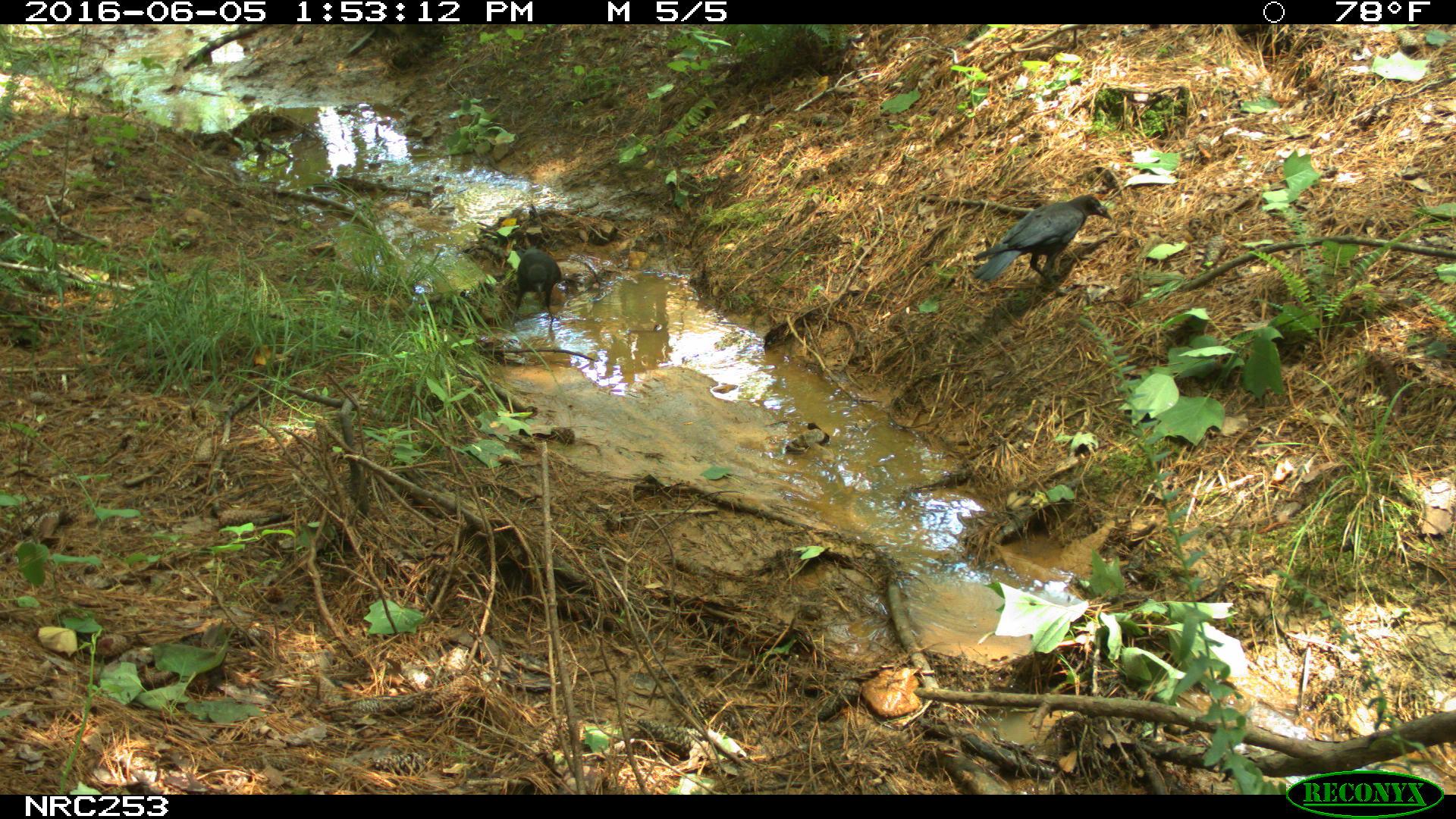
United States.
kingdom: Animalia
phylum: Chordata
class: Aves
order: Passeriformes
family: Corvidae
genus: Corvus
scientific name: Corvus brachyrhynchos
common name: american crow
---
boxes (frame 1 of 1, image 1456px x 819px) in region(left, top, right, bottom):
American Crow: region(967, 193, 1122, 290); region(510, 250, 564, 329)